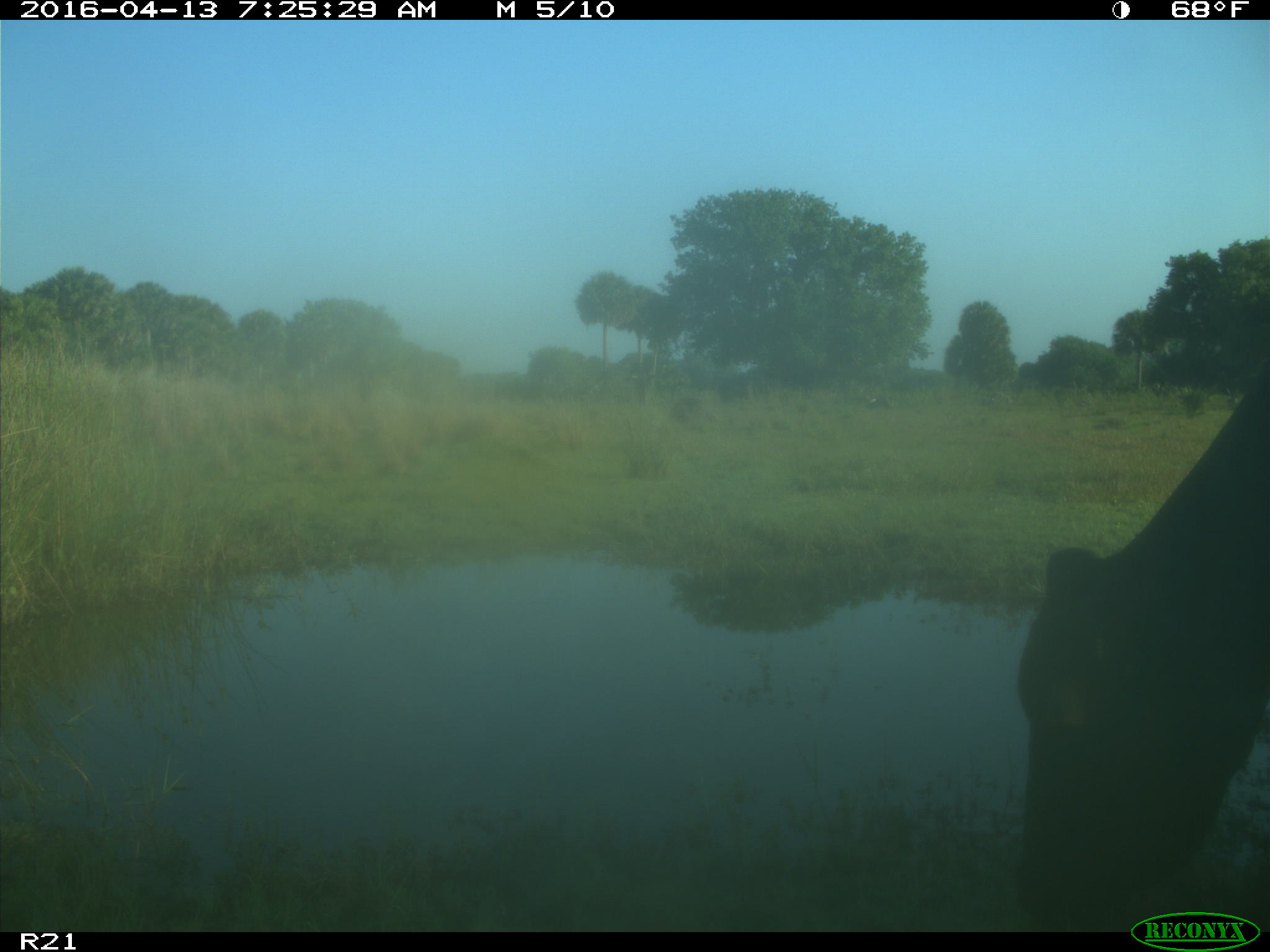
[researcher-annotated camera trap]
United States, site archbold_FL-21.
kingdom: Animalia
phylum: Chordata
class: Mammalia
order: Artiodactyla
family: Bovidae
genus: Bos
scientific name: Bos taurus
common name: domestic cow